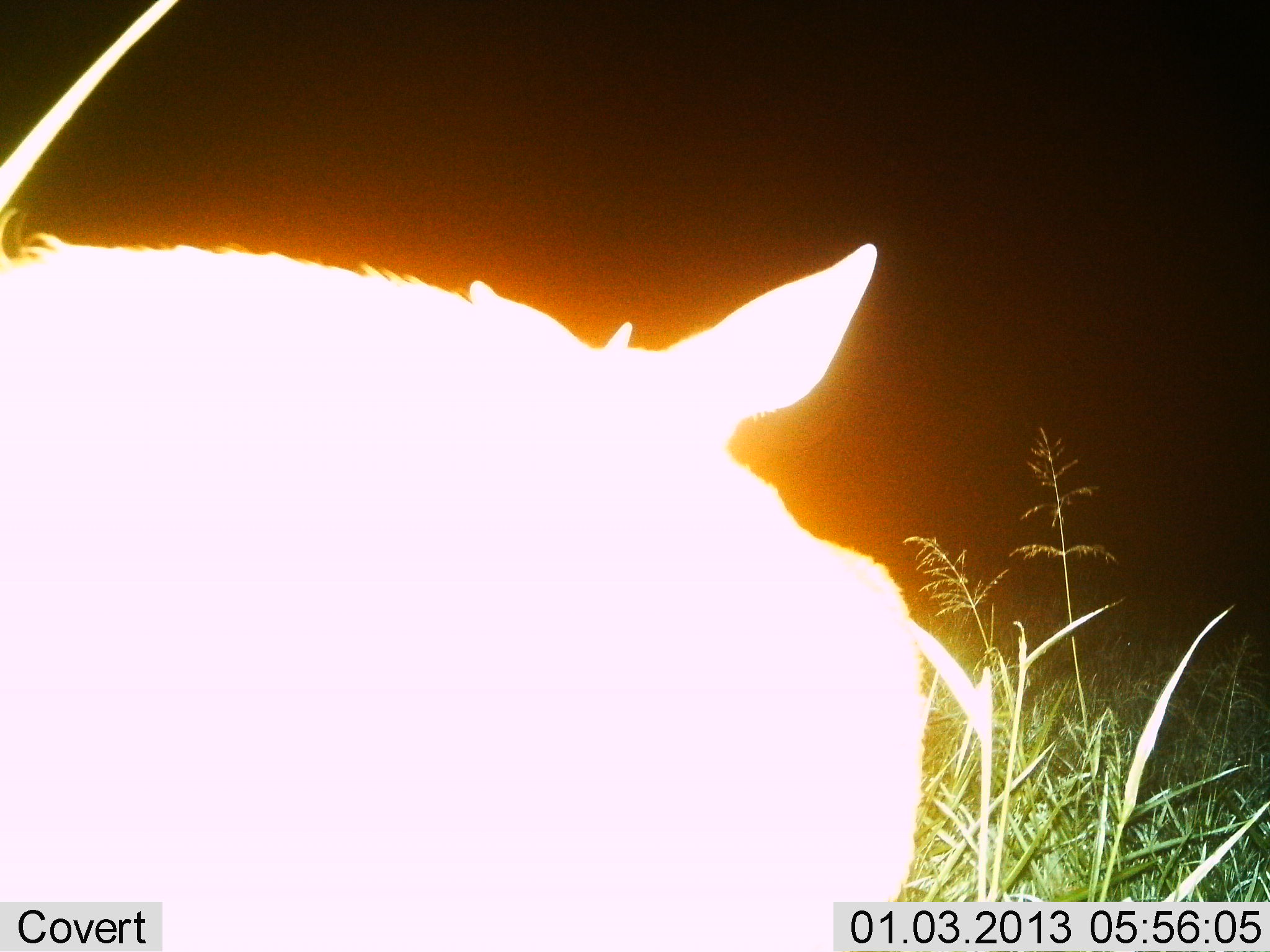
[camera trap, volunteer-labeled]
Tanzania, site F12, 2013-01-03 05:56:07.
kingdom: Animalia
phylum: Chordata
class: Mammalia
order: Artiodactyla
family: Suidae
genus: Phacochoerus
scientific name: Phacochoerus africanus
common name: warthog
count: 1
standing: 88%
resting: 0%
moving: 12%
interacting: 0%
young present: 0%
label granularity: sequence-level